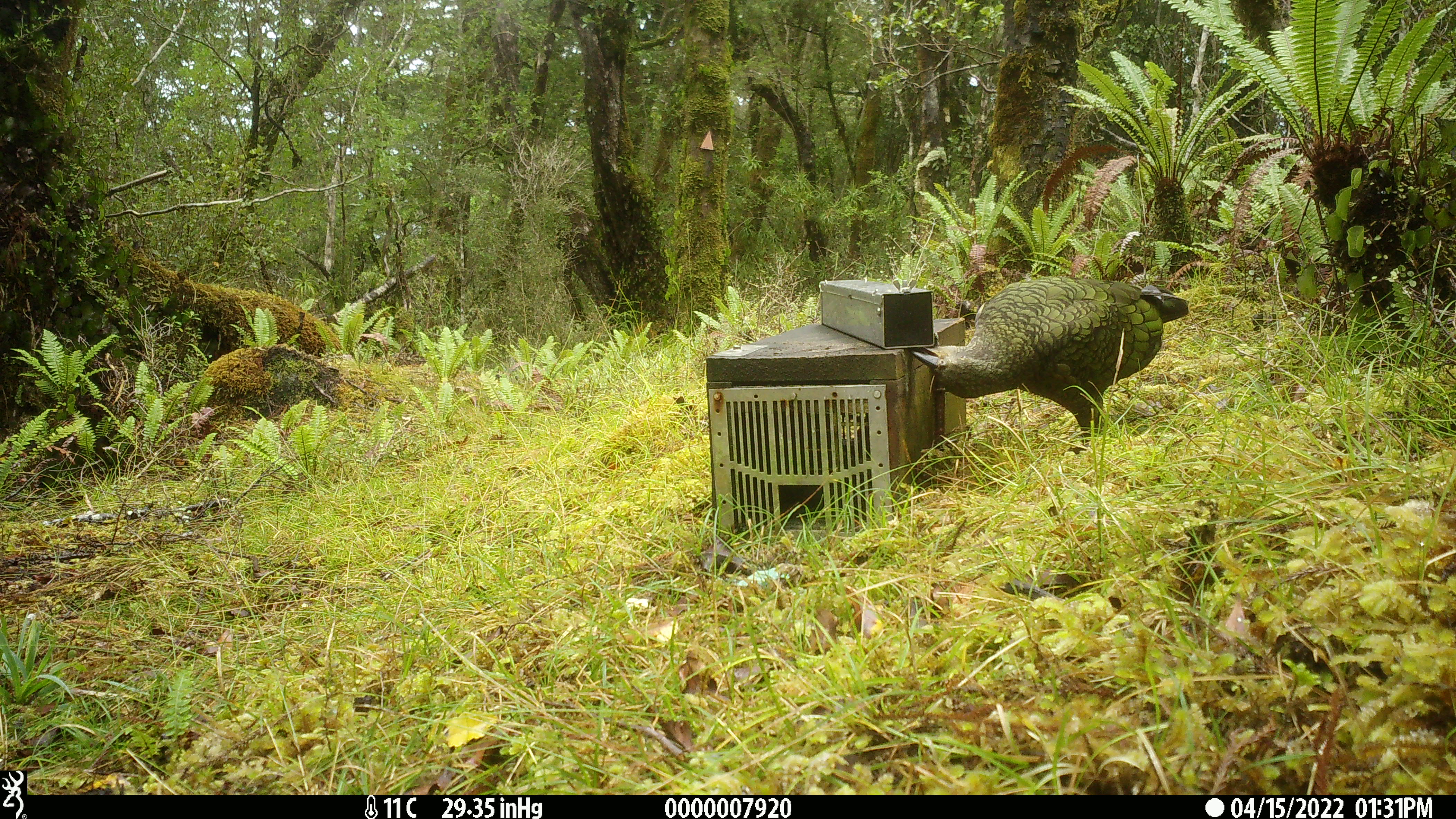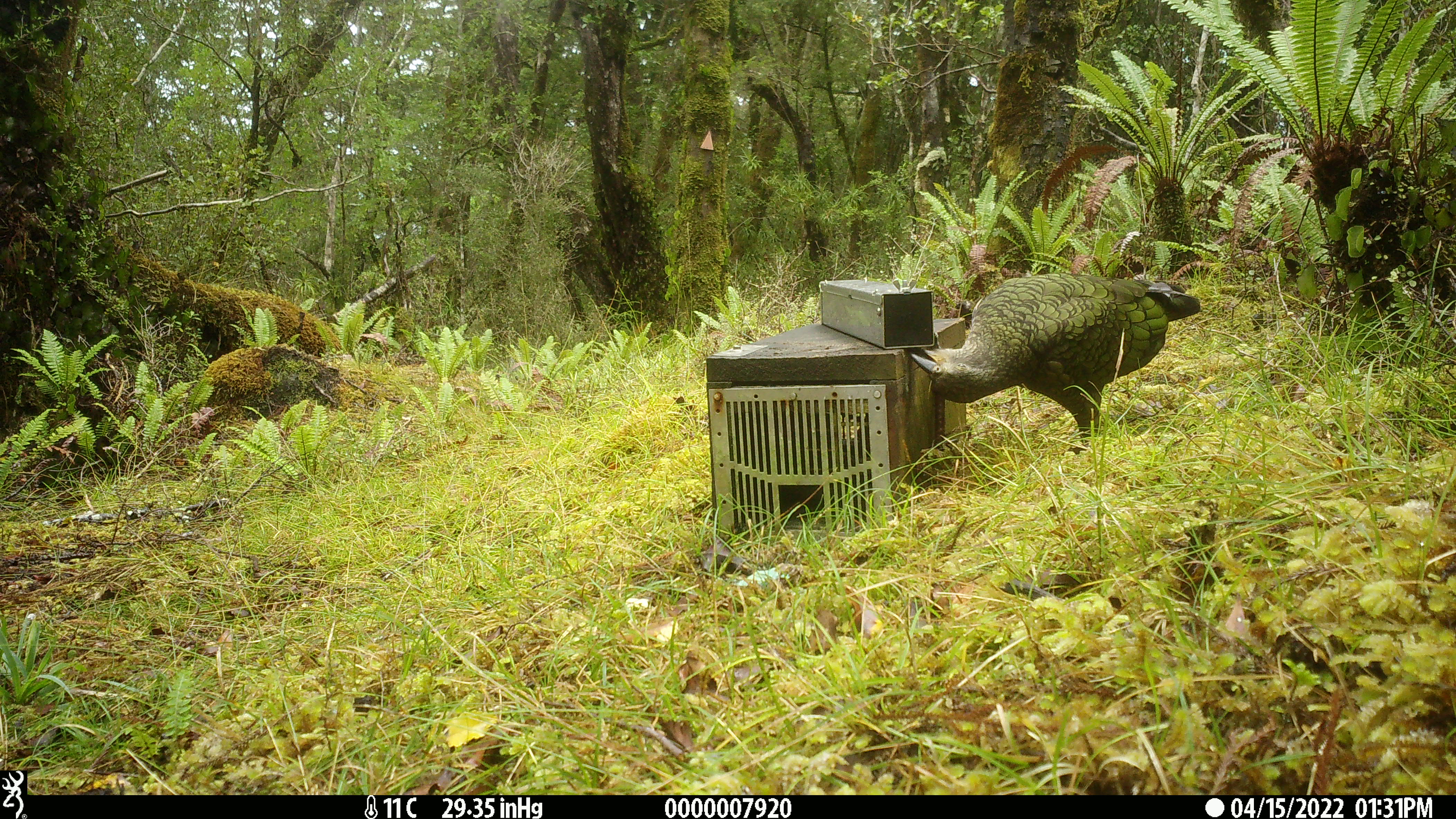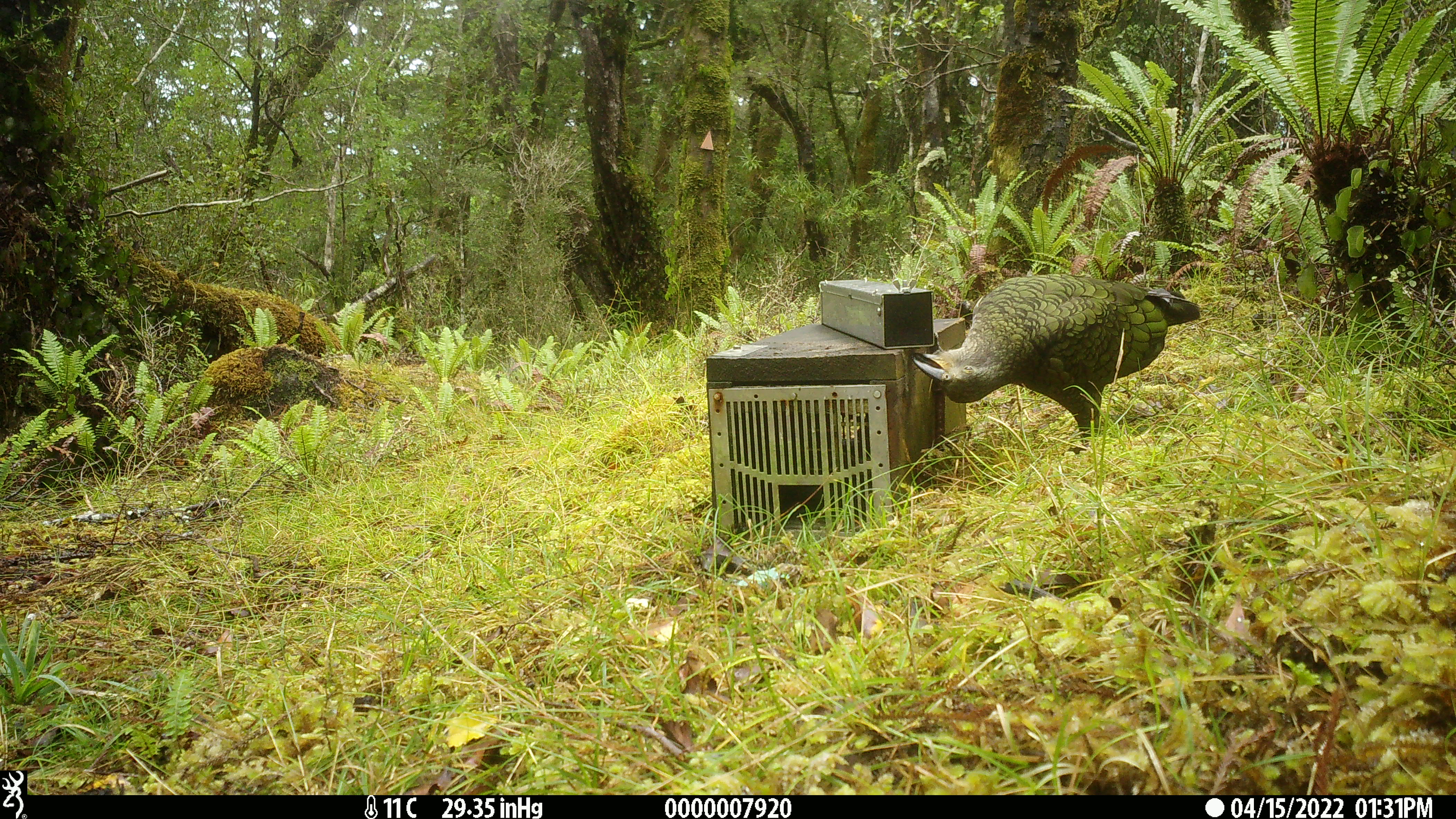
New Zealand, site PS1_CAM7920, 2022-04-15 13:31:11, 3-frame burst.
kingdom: Animalia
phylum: Chordata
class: Aves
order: Psittaciformes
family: Strigopidae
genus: Nestor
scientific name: Nestor notabilis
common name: kea